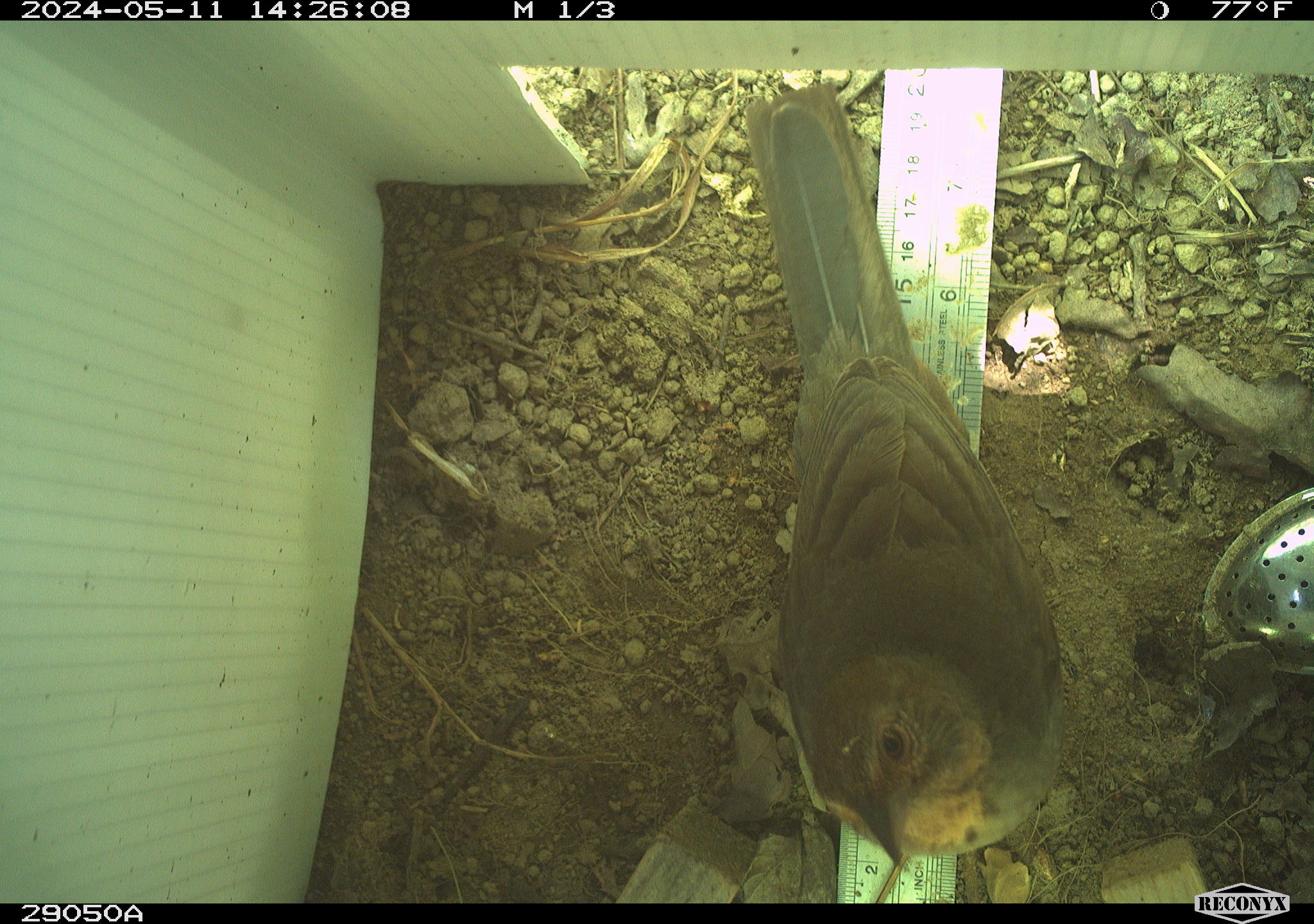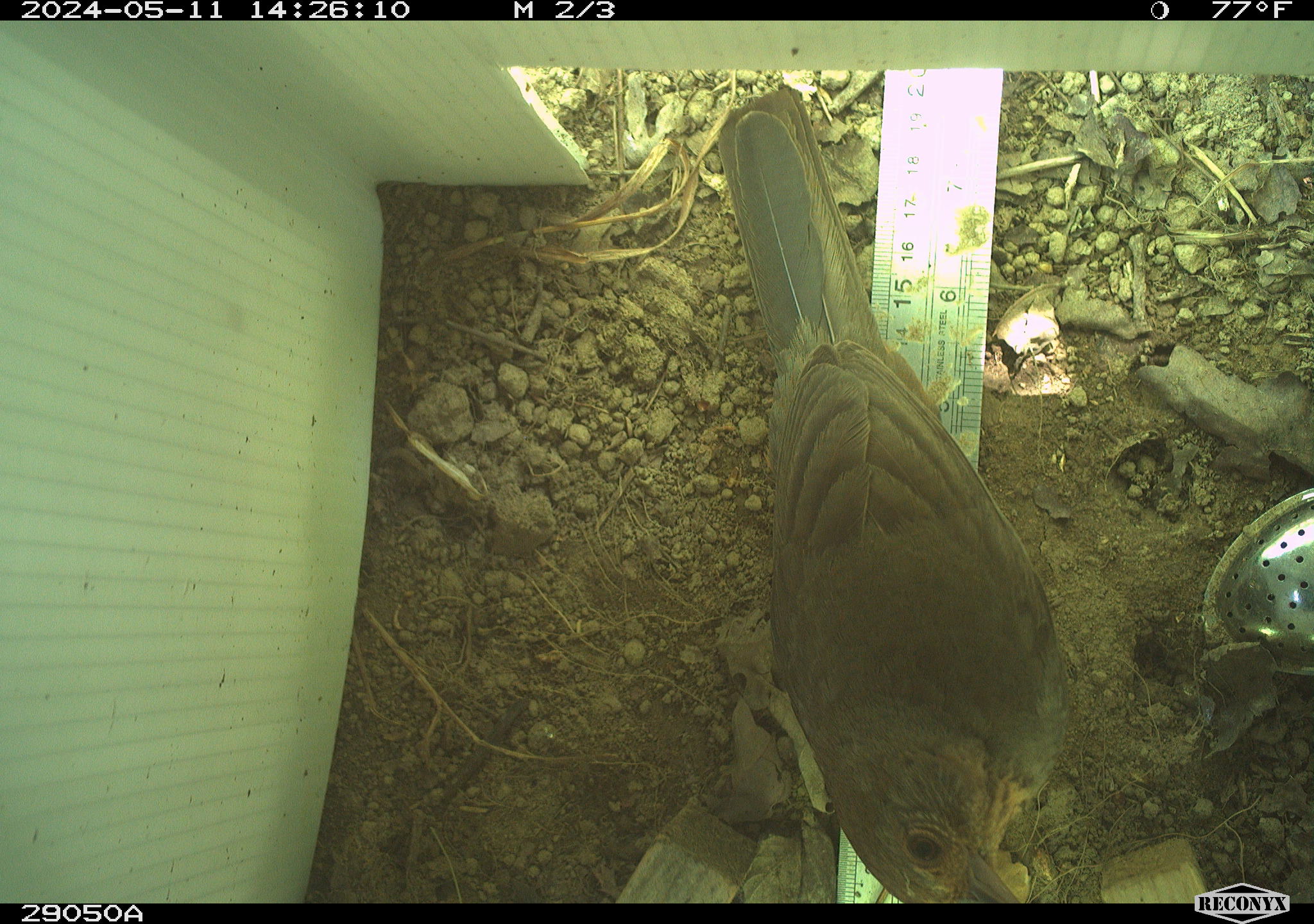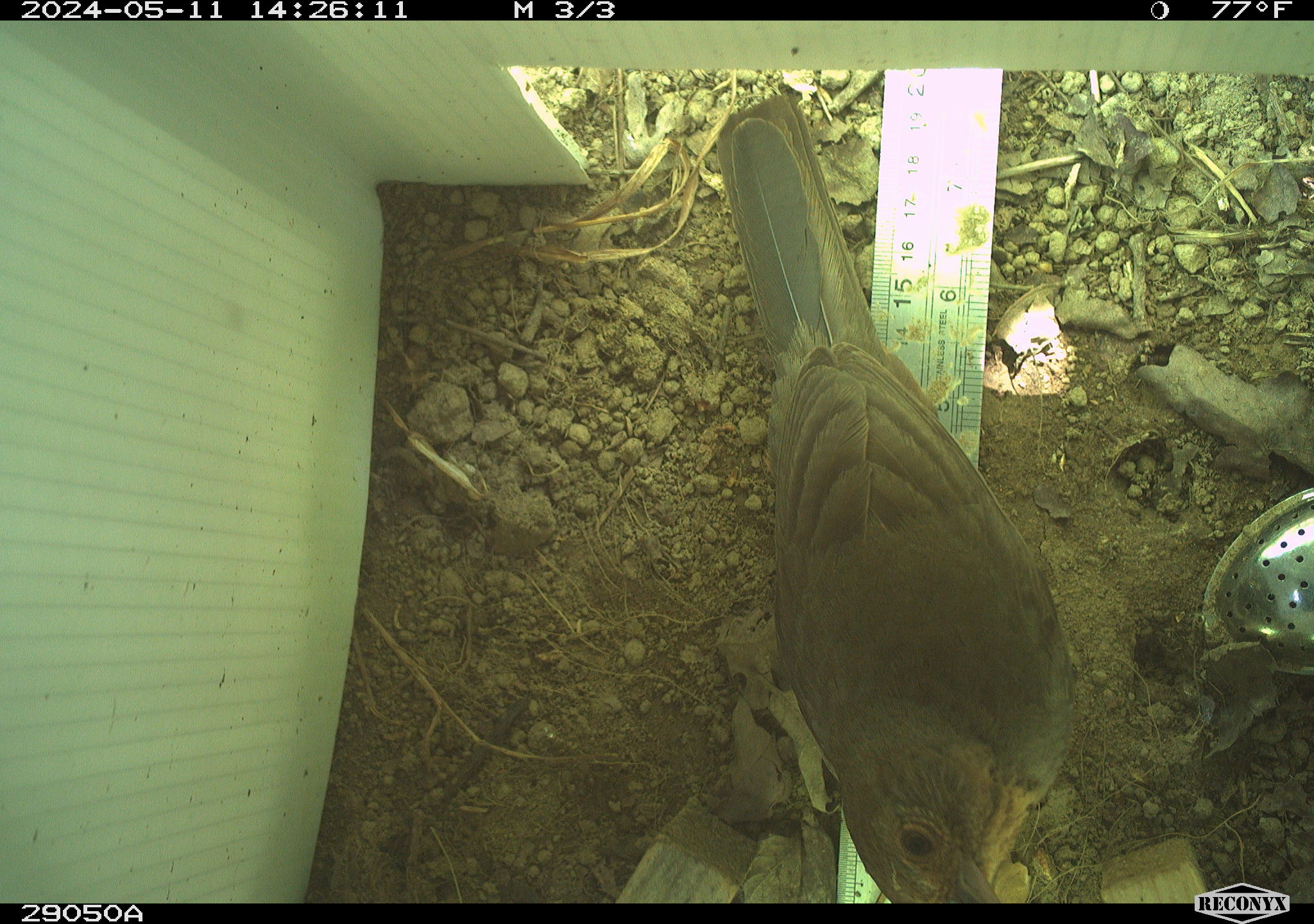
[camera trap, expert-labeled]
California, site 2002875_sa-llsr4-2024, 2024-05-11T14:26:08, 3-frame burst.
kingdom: Animalia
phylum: Chordata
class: Aves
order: Passeriformes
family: Passerellidae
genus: Melozone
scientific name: Melozone crissalis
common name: california towhee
California towhee (Melozone crissalis).